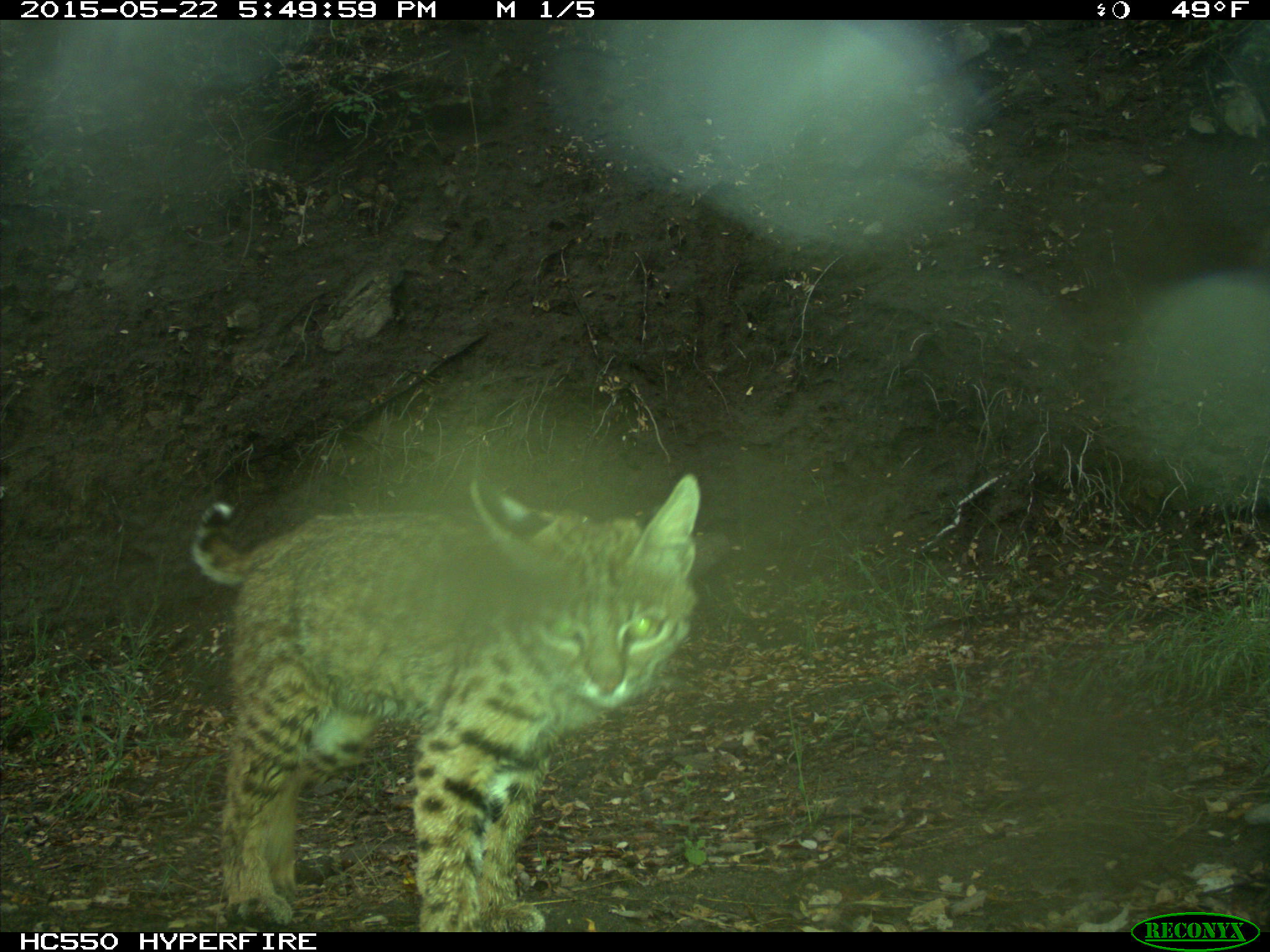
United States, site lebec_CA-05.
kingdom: Animalia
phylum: Chordata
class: Mammalia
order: Carnivora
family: Felidae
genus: Lynx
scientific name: Lynx rufus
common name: bobcat